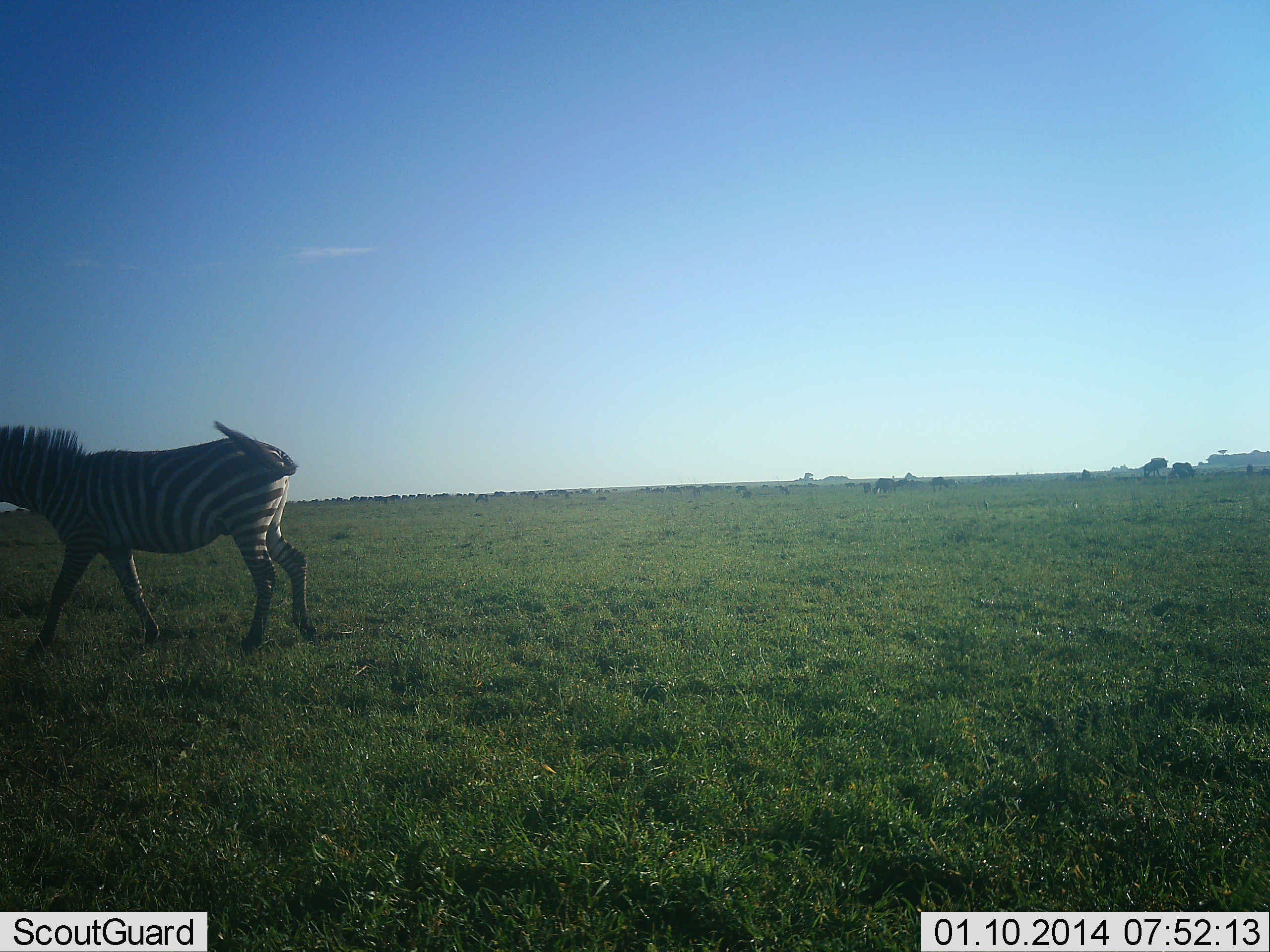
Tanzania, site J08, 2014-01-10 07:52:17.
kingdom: Animalia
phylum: Chordata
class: Mammalia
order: Perissodactyla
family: Equidae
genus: Equus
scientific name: Equus quagga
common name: plains zebra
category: zebra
Zebra (plains zebra) (Equus quagga), count 1. Behavior (volunteer vote fractions): standing 30%, resting 0%, moving 70%, interacting 0%. Young present (vote fraction): 0%. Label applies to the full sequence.